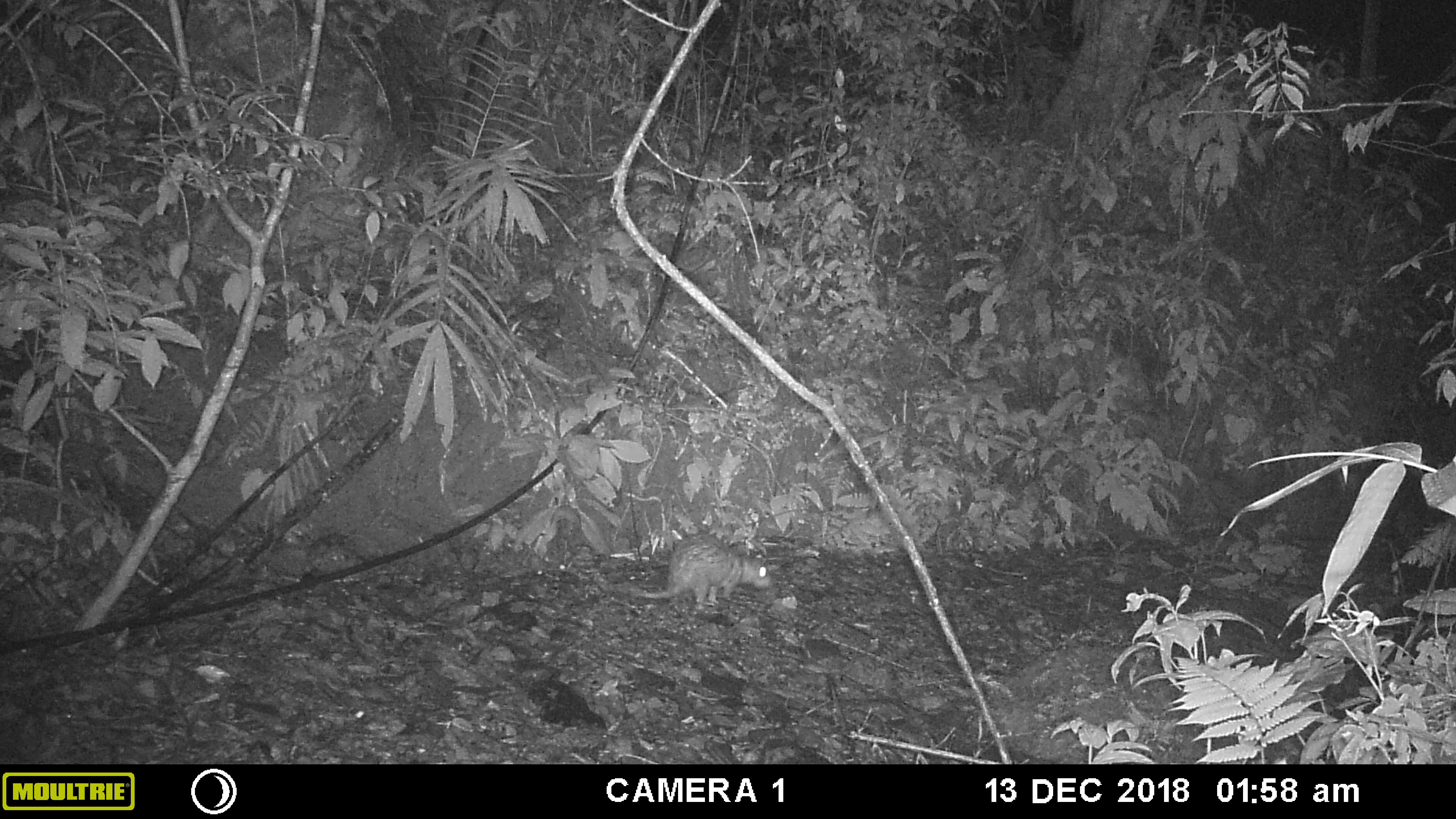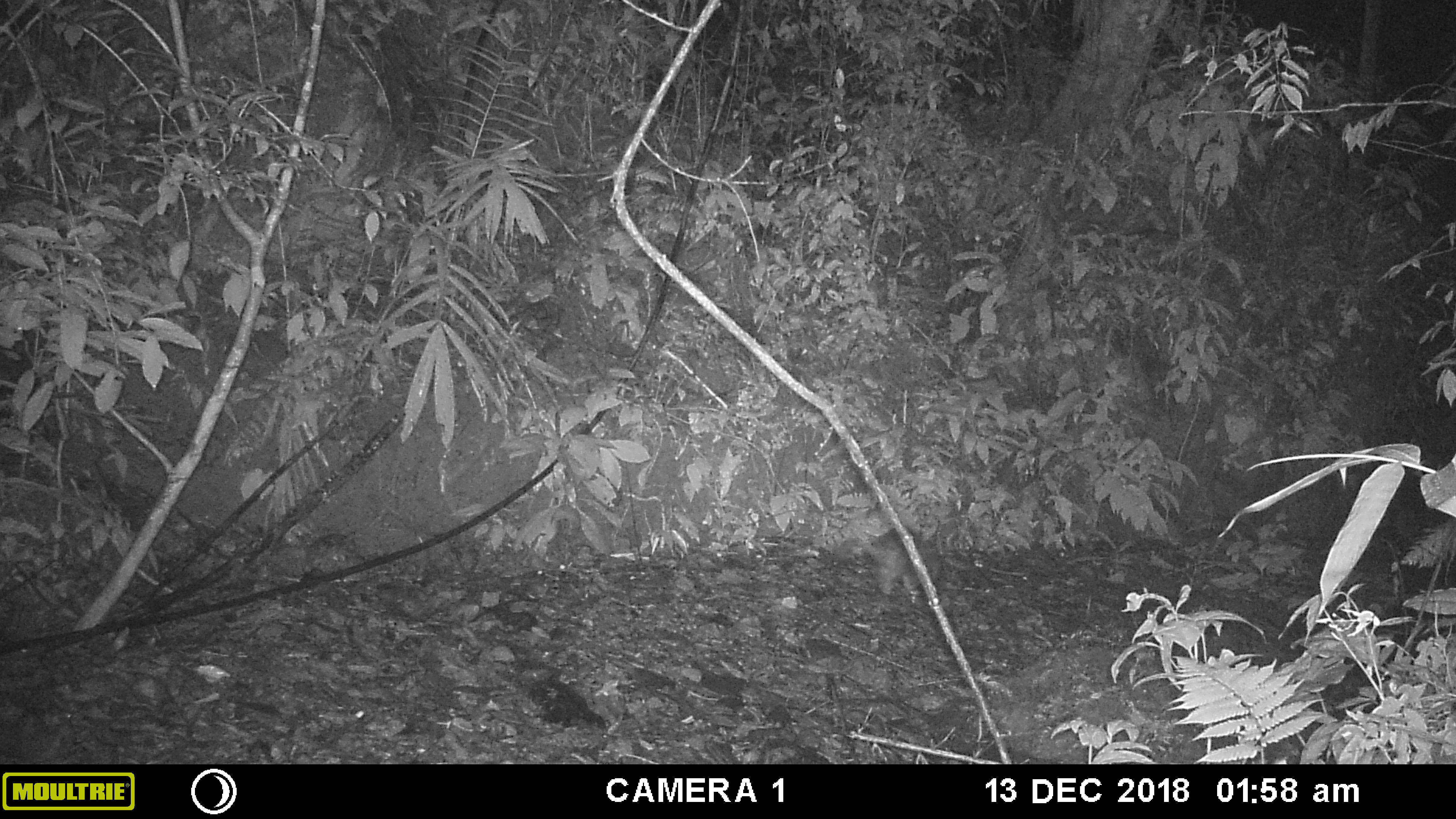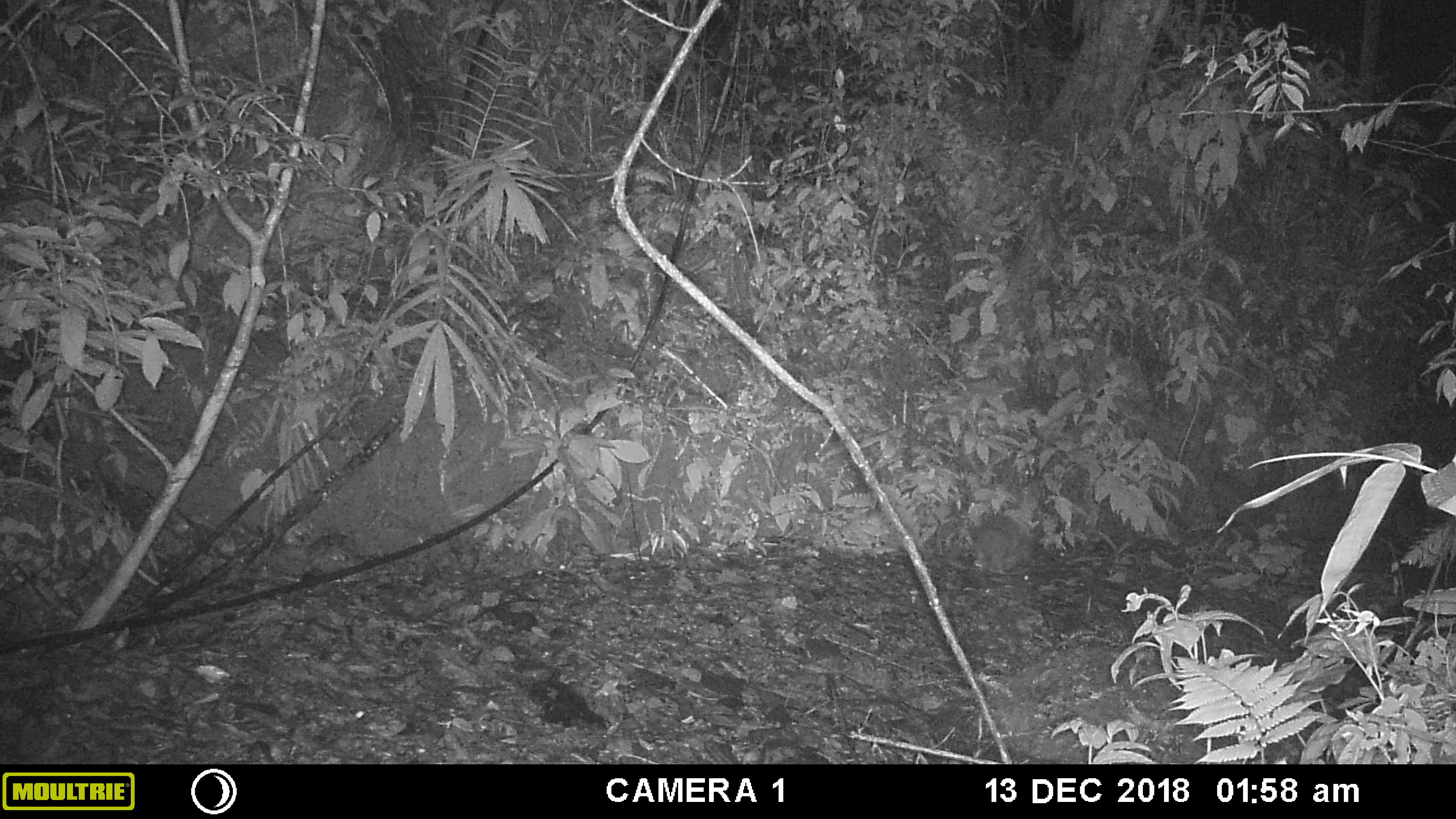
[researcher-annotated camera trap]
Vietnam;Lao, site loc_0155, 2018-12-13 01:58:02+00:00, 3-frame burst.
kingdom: Animalia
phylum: Chordata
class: Mammalia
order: Rodentia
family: Hystricidae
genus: Atherurus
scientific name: Atherurus macrourus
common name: asiatic brush-tailed porcupine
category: asiatic brush tailed porcupine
Asiatic brush tailed porcupine (asiatic brush-tailed porcupine) (Atherurus macrourus). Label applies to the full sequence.